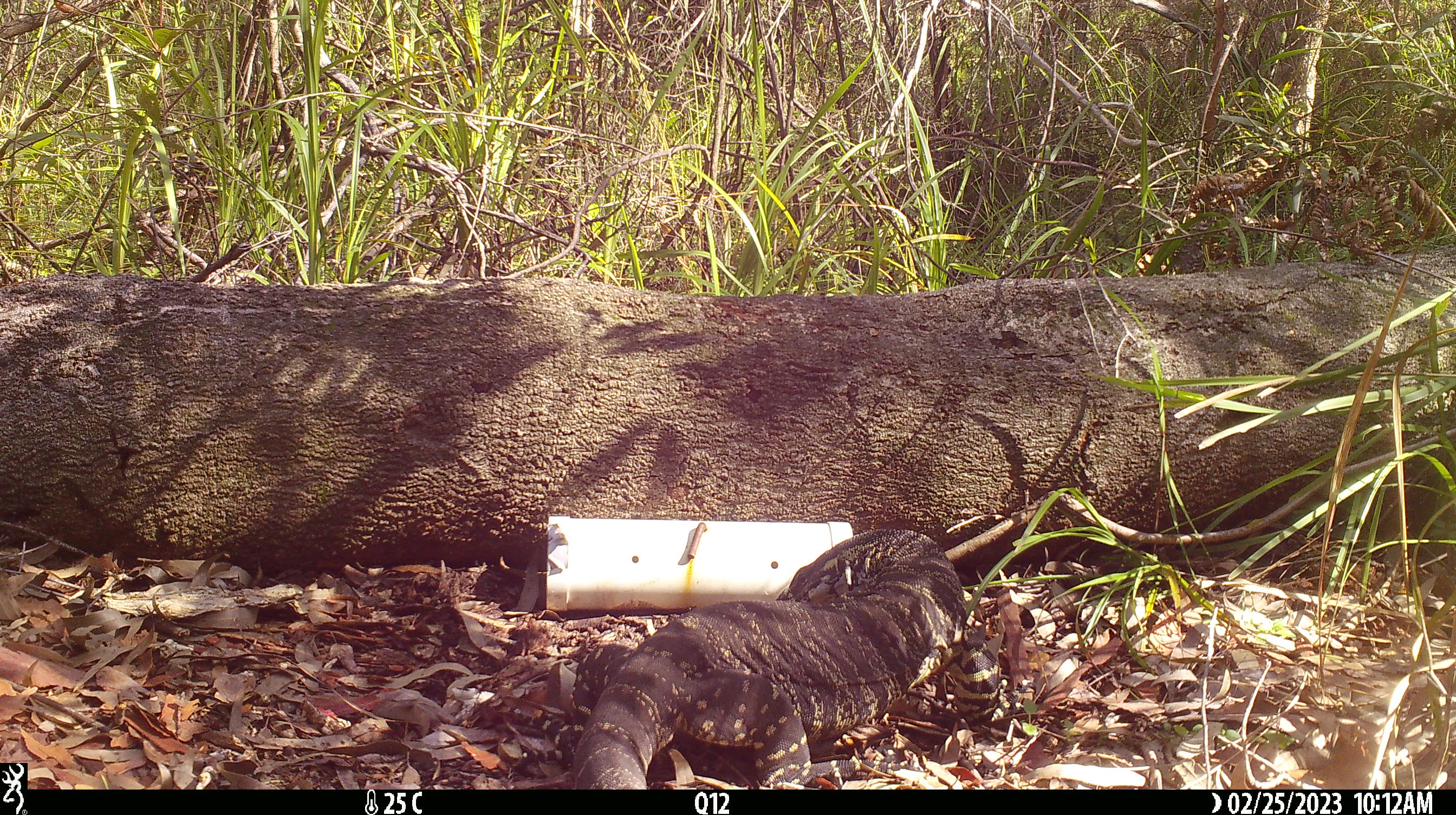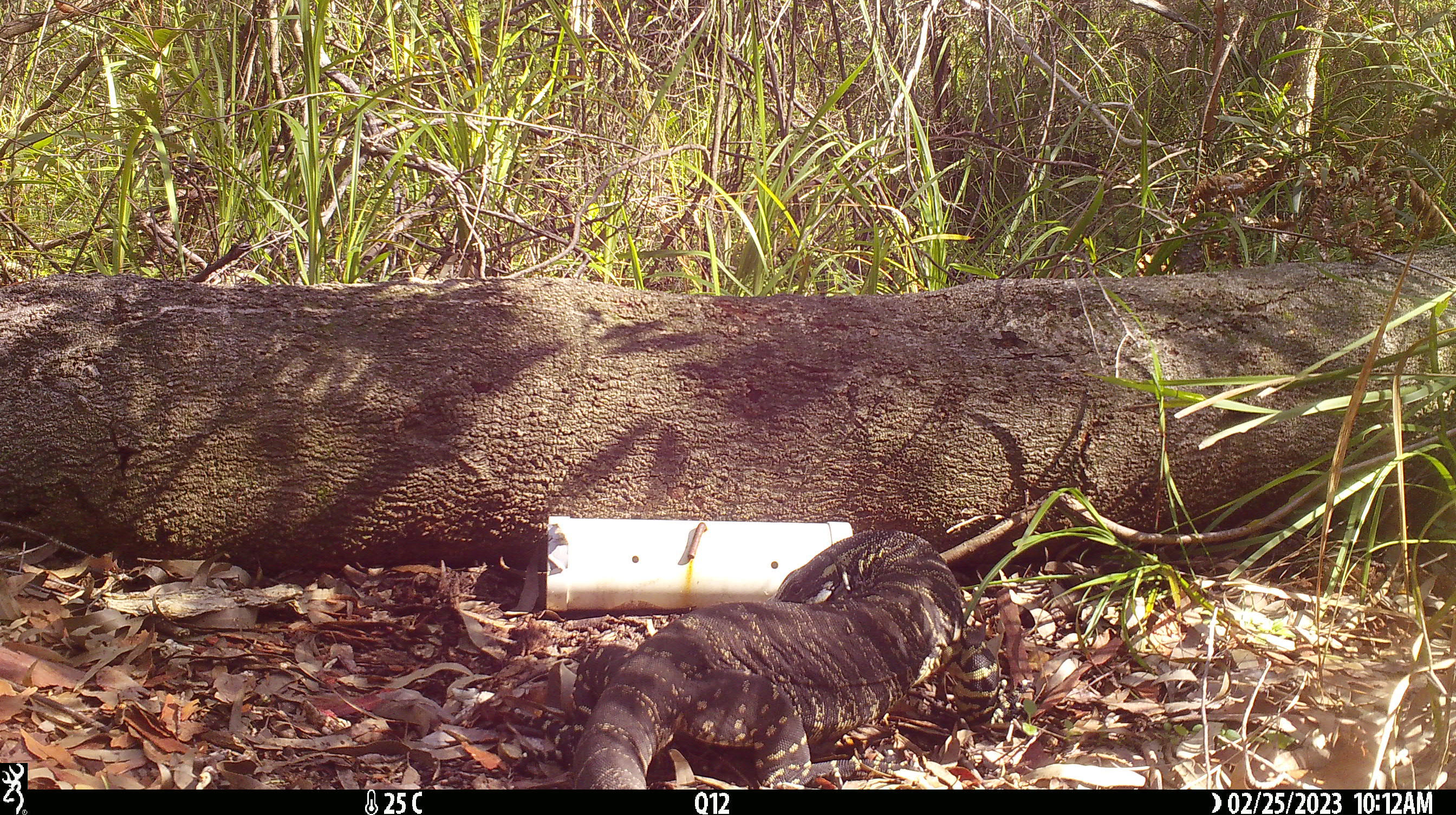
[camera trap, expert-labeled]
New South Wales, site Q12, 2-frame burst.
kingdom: Animalia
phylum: Chordata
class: Reptilia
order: Squamata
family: Varanidae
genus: Varanus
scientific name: Varanus varius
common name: lace monitor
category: goanna